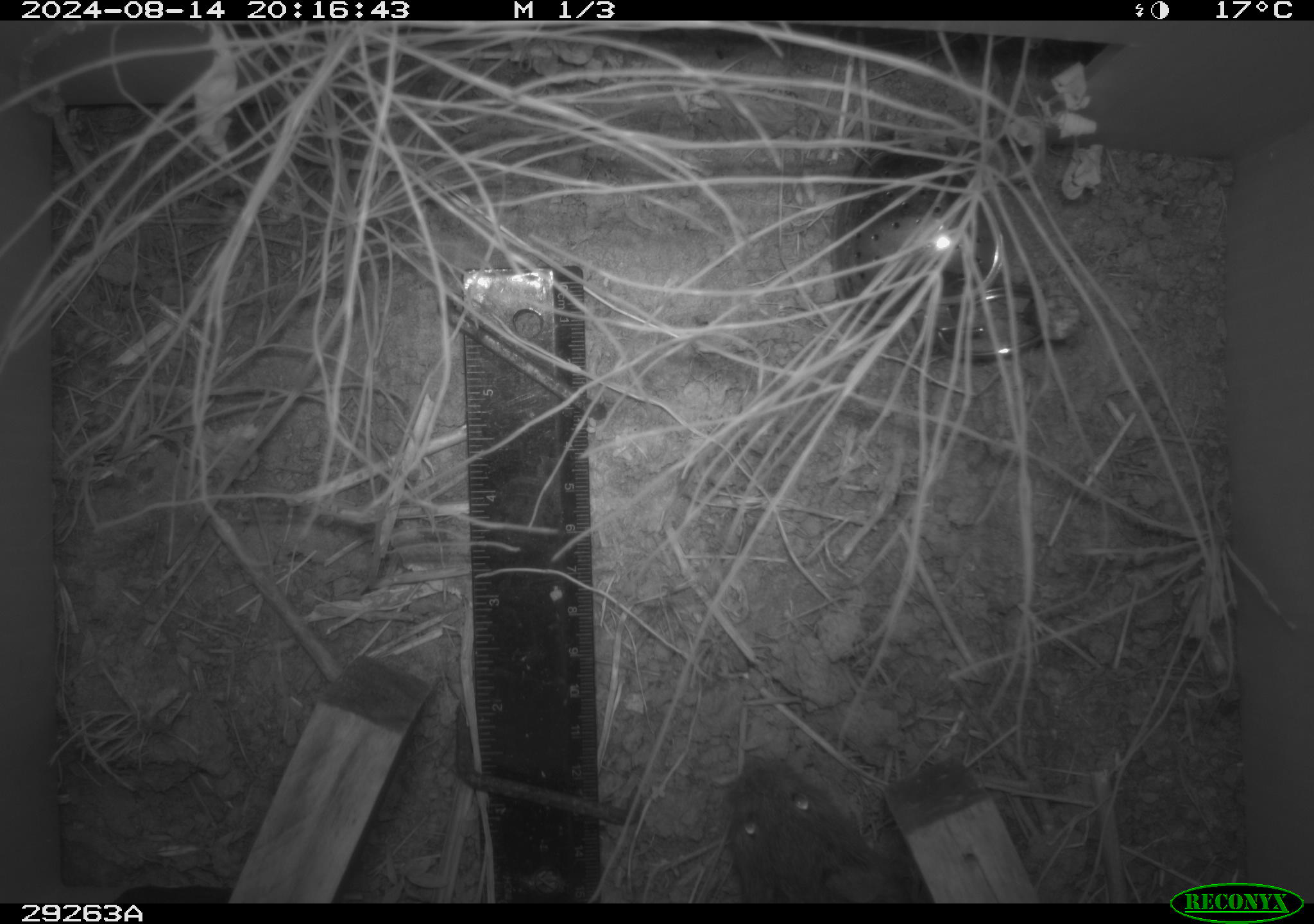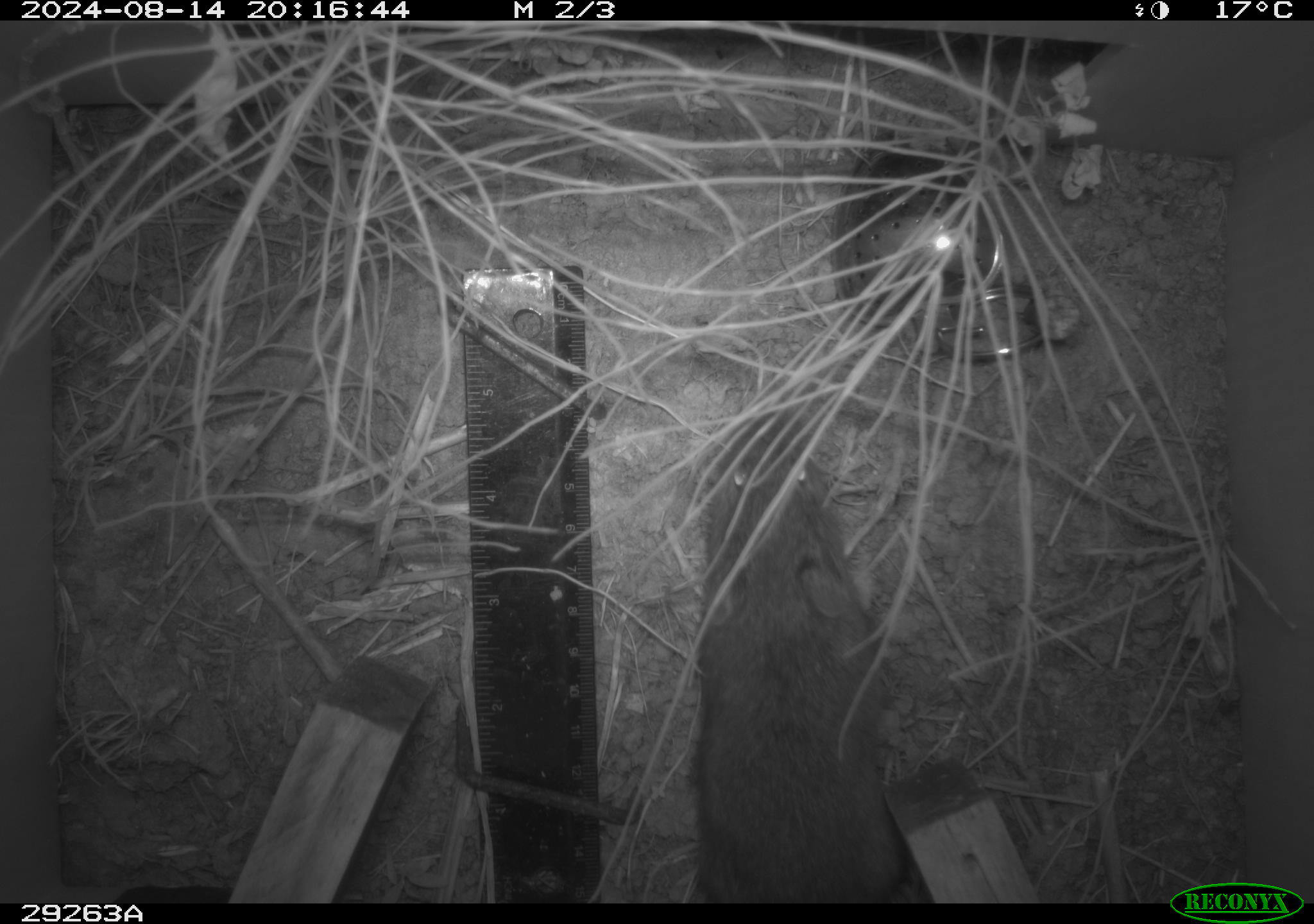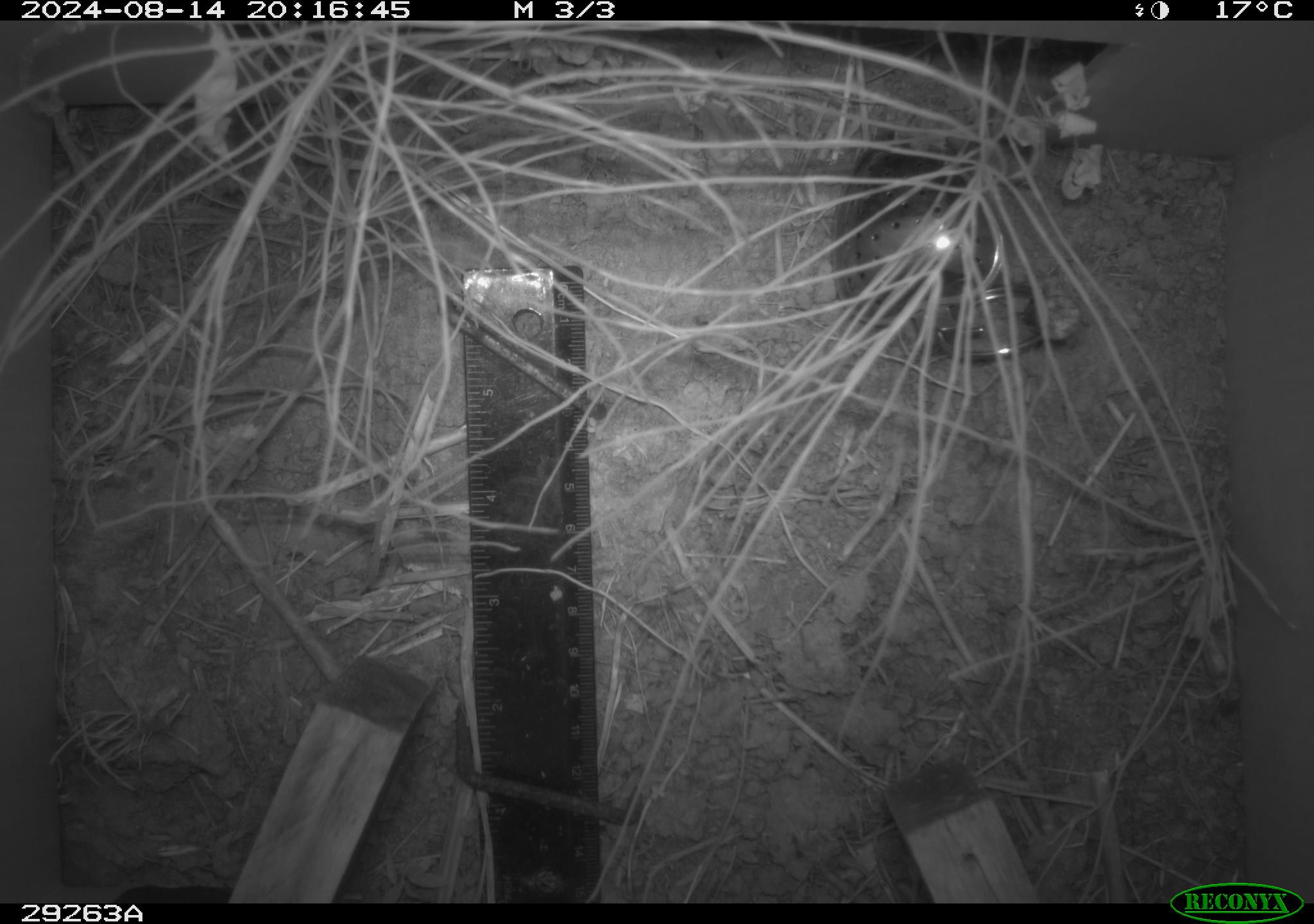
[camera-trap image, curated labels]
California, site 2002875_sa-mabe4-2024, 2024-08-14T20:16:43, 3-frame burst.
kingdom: Animalia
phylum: Chordata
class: Mammalia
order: Rodentia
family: Cricetidae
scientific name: Arvicolinae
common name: voles, lemmings, and muskrats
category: arvicolinae subfamily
Arvicolinae subfamily (voles, lemmings, and muskrats) (Arvicolinae).